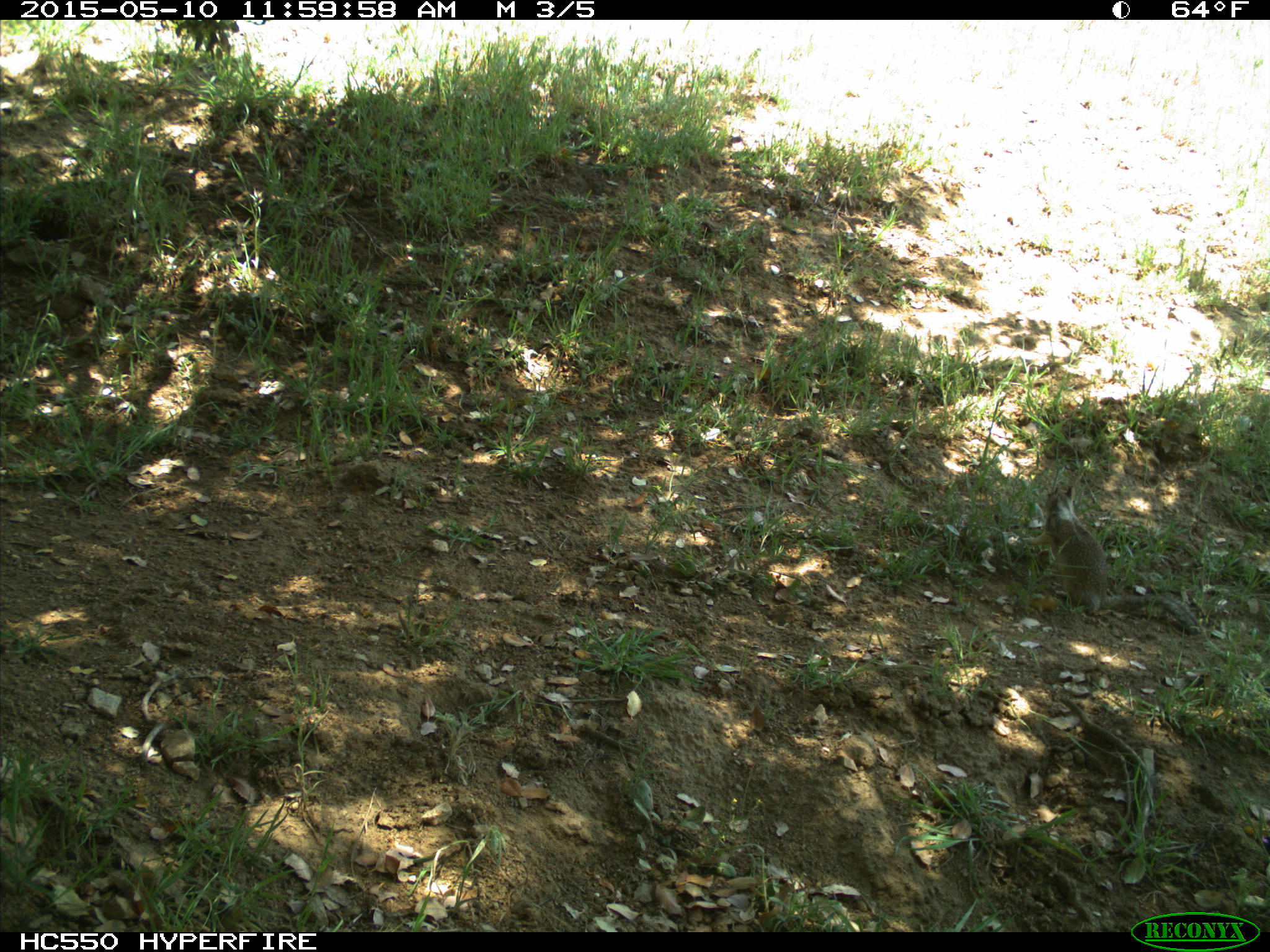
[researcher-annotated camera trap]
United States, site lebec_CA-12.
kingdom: Animalia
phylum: Chordata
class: Mammalia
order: Rodentia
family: Sciuridae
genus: Otospermophilus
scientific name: Otospermophilus beecheyi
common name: california ground squirrel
Otospermophilus beecheyi (california ground squirrel).